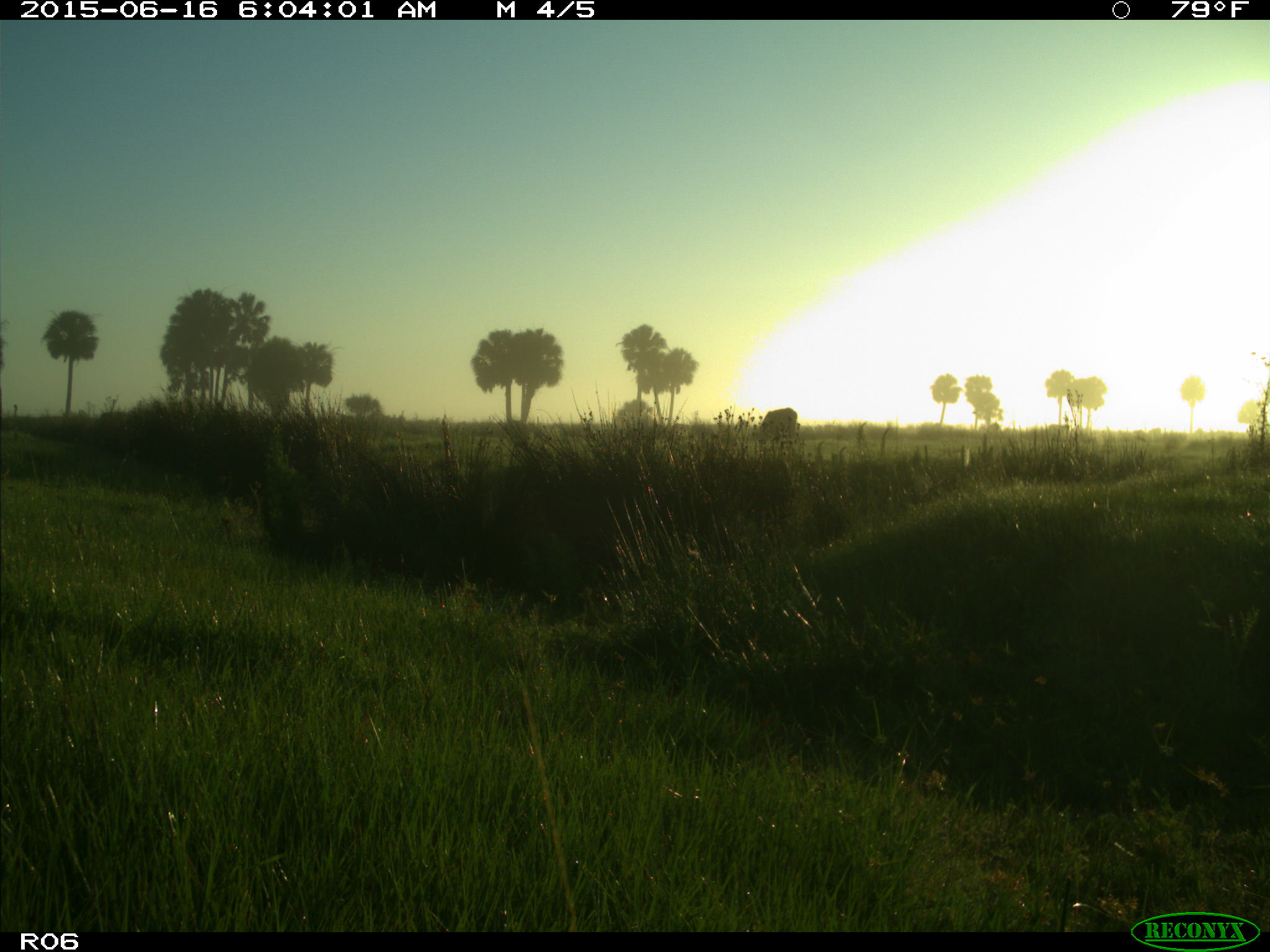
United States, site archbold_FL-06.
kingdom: Animalia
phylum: Chordata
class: Mammalia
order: Artiodactyla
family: Bovidae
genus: Bos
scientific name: Bos taurus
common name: domestic cow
Bos taurus (domestic cow).